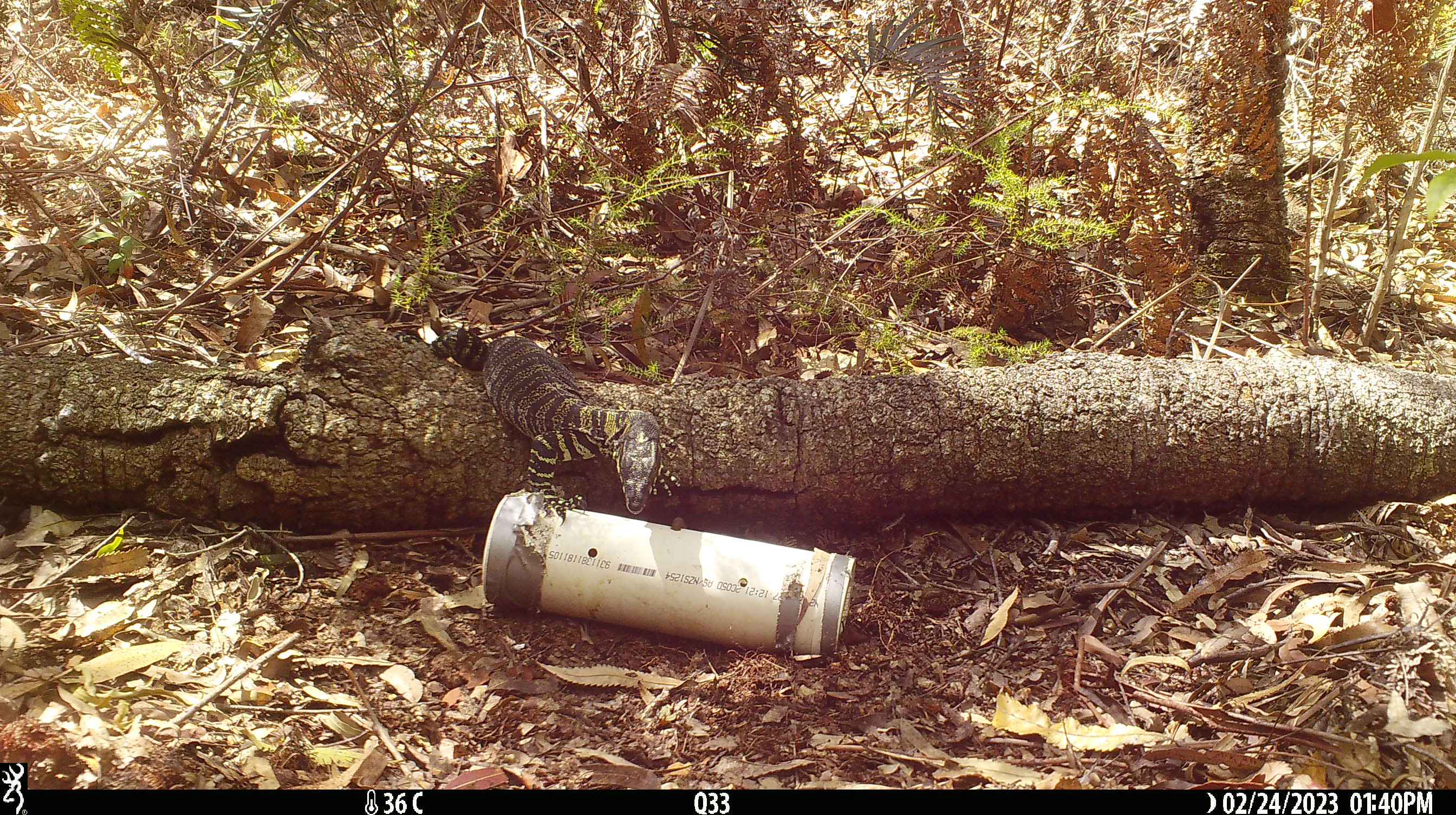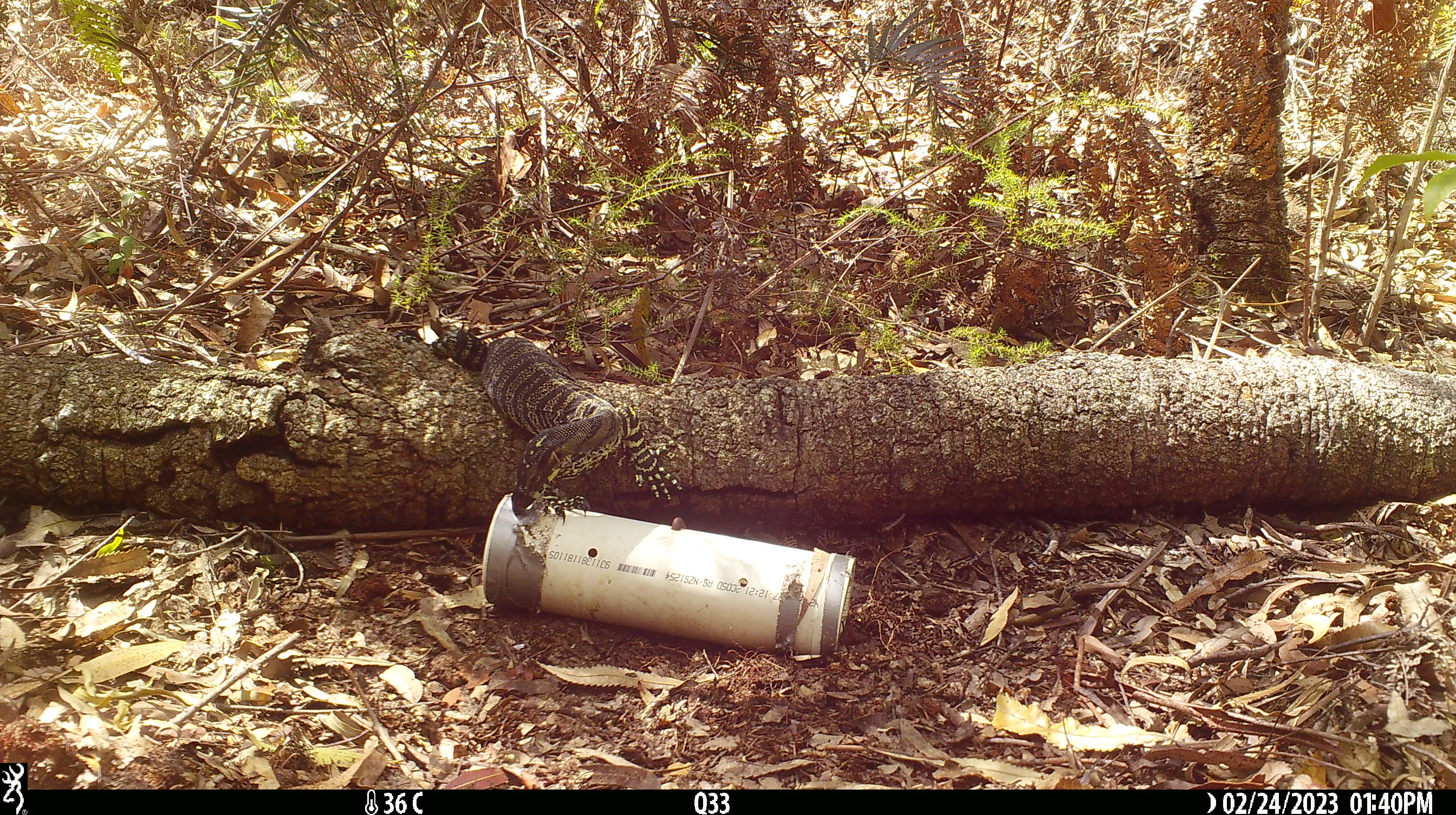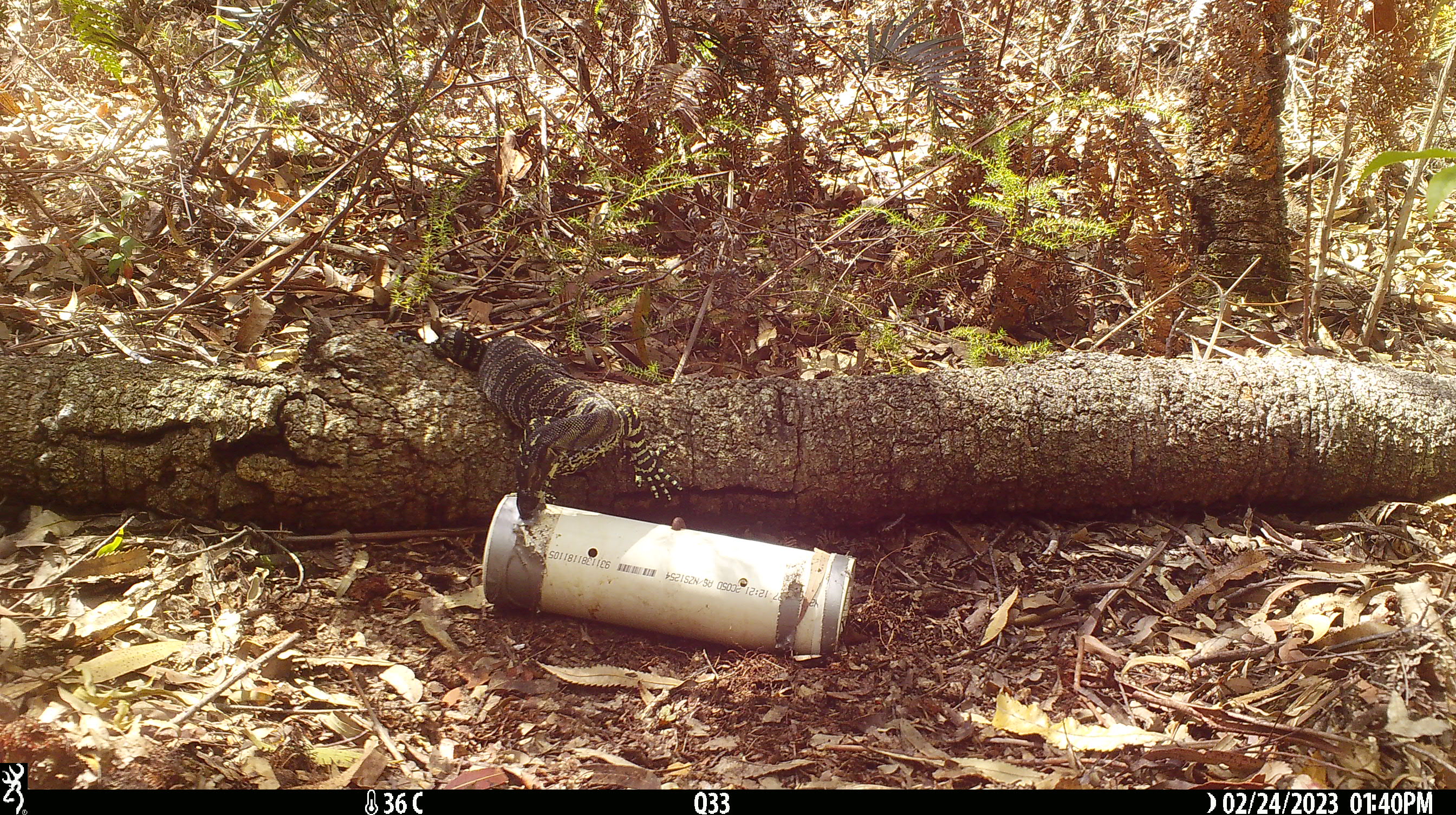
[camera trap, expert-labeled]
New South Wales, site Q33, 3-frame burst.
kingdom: Animalia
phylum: Chordata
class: Reptilia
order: Squamata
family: Varanidae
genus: Varanus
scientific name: Varanus varius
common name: lace monitor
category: goanna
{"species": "goanna (lace monitor) (Varanus varius)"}